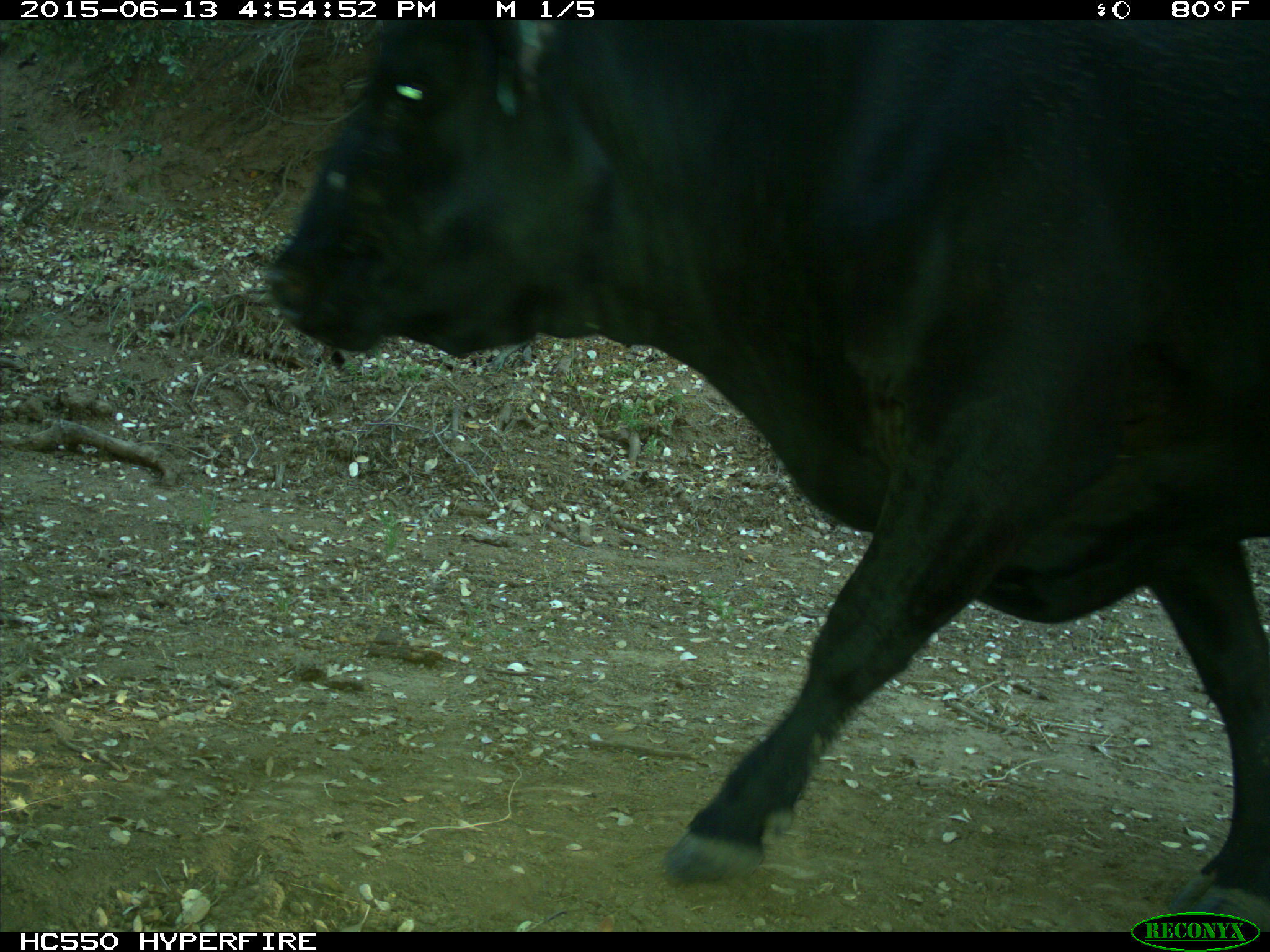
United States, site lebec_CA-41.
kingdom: Animalia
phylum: Chordata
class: Mammalia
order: Artiodactyla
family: Bovidae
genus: Bos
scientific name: Bos taurus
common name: domestic cow